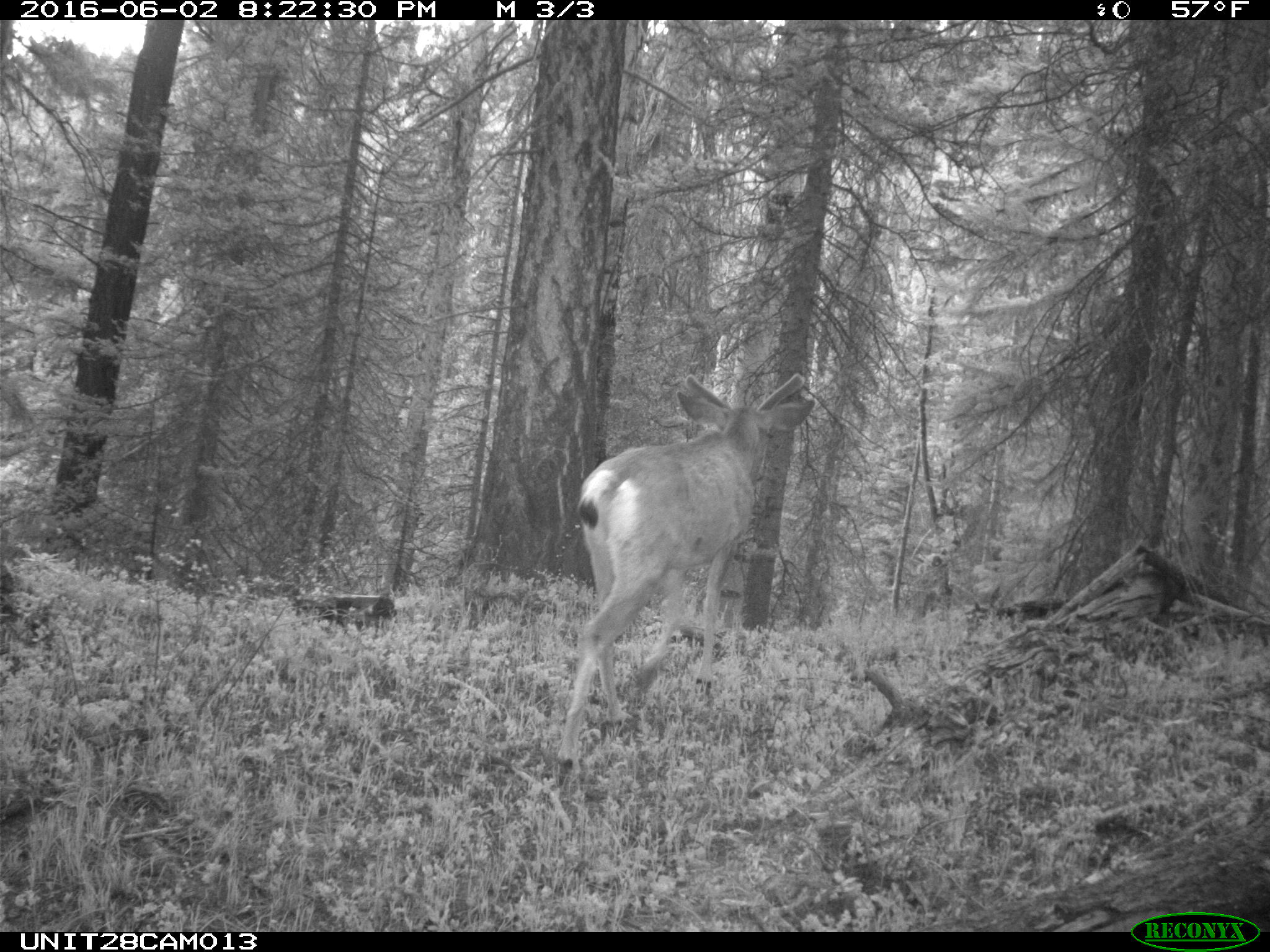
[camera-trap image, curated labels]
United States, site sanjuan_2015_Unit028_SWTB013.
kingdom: Animalia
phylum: Chordata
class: Mammalia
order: Artiodactyla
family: Cervidae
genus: Odocoileus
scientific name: Odocoileus hemionus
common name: mule deer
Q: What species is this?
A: Odocoileus hemionus (mule deer).